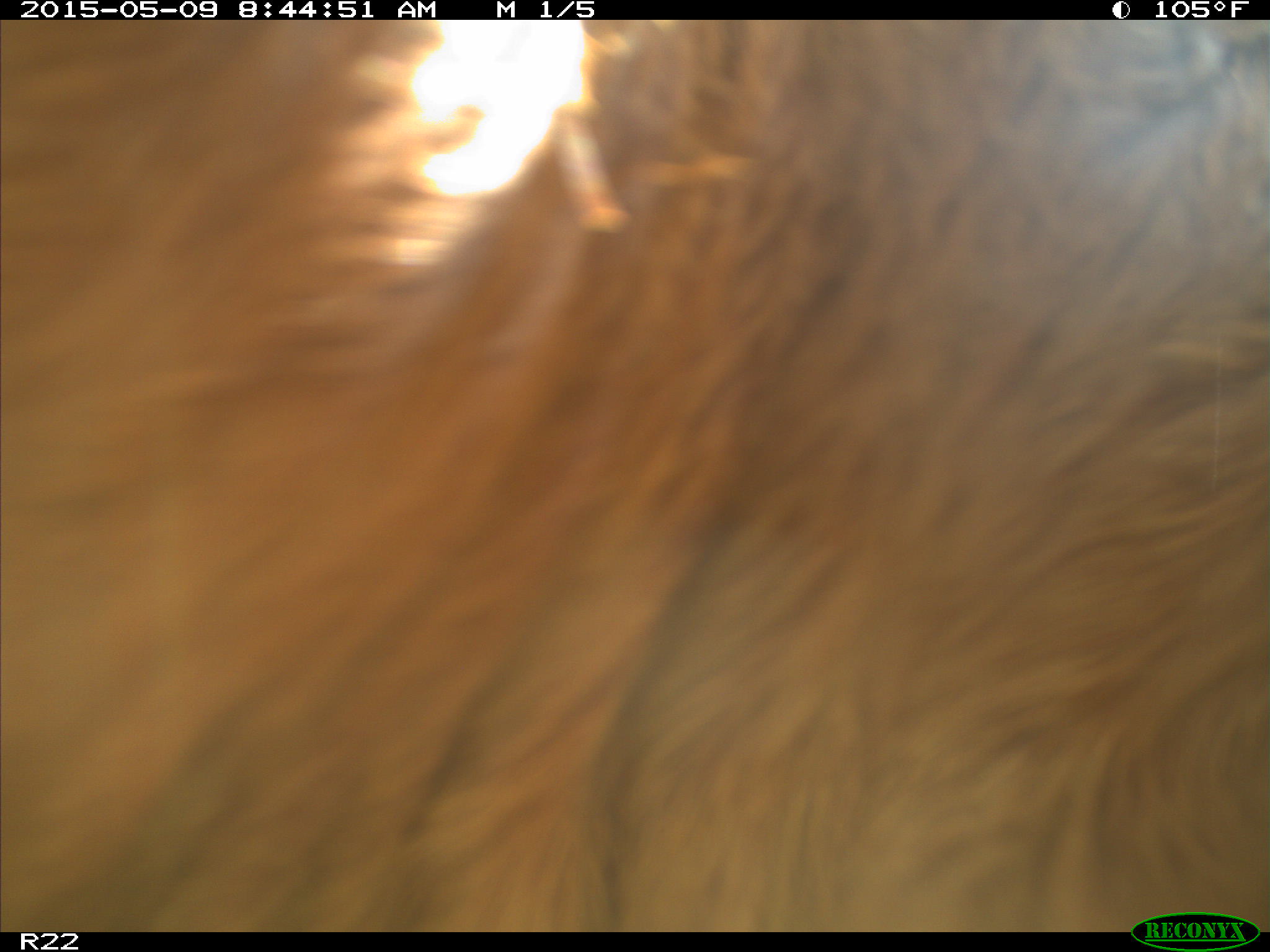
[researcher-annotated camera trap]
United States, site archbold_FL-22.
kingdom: Animalia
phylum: Chordata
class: Mammalia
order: Artiodactyla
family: Bovidae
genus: Bos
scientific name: Bos taurus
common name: domestic cow